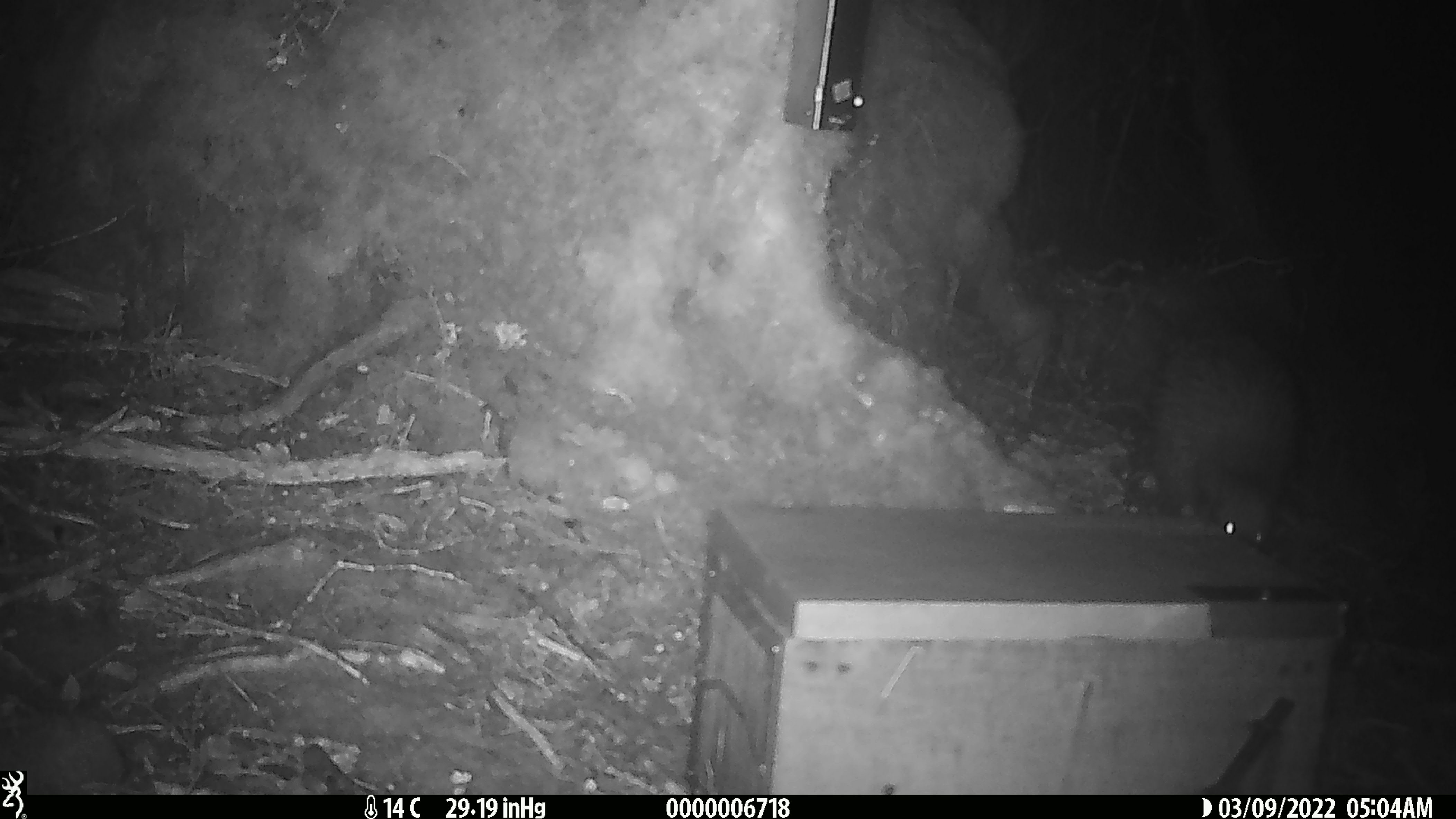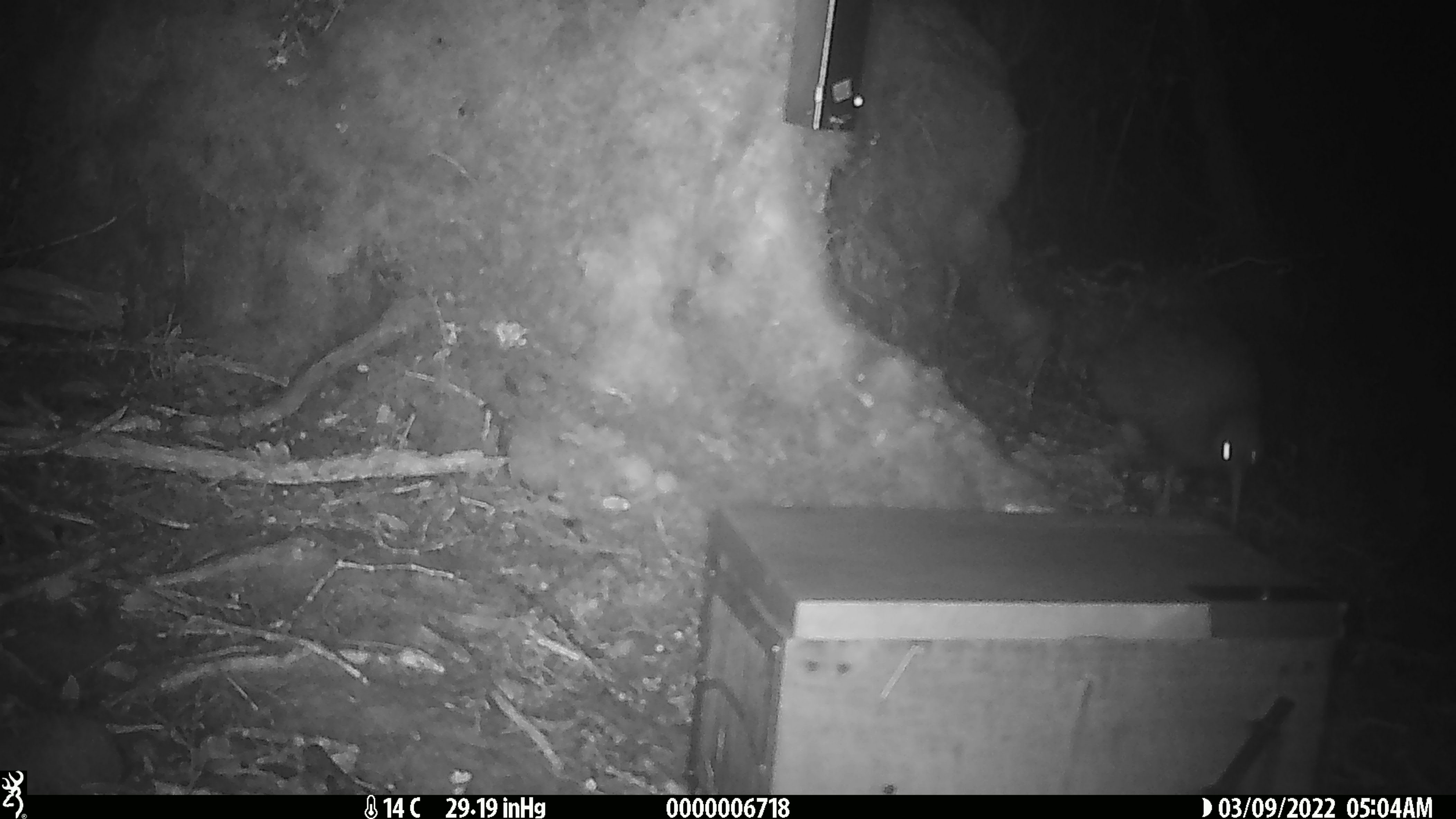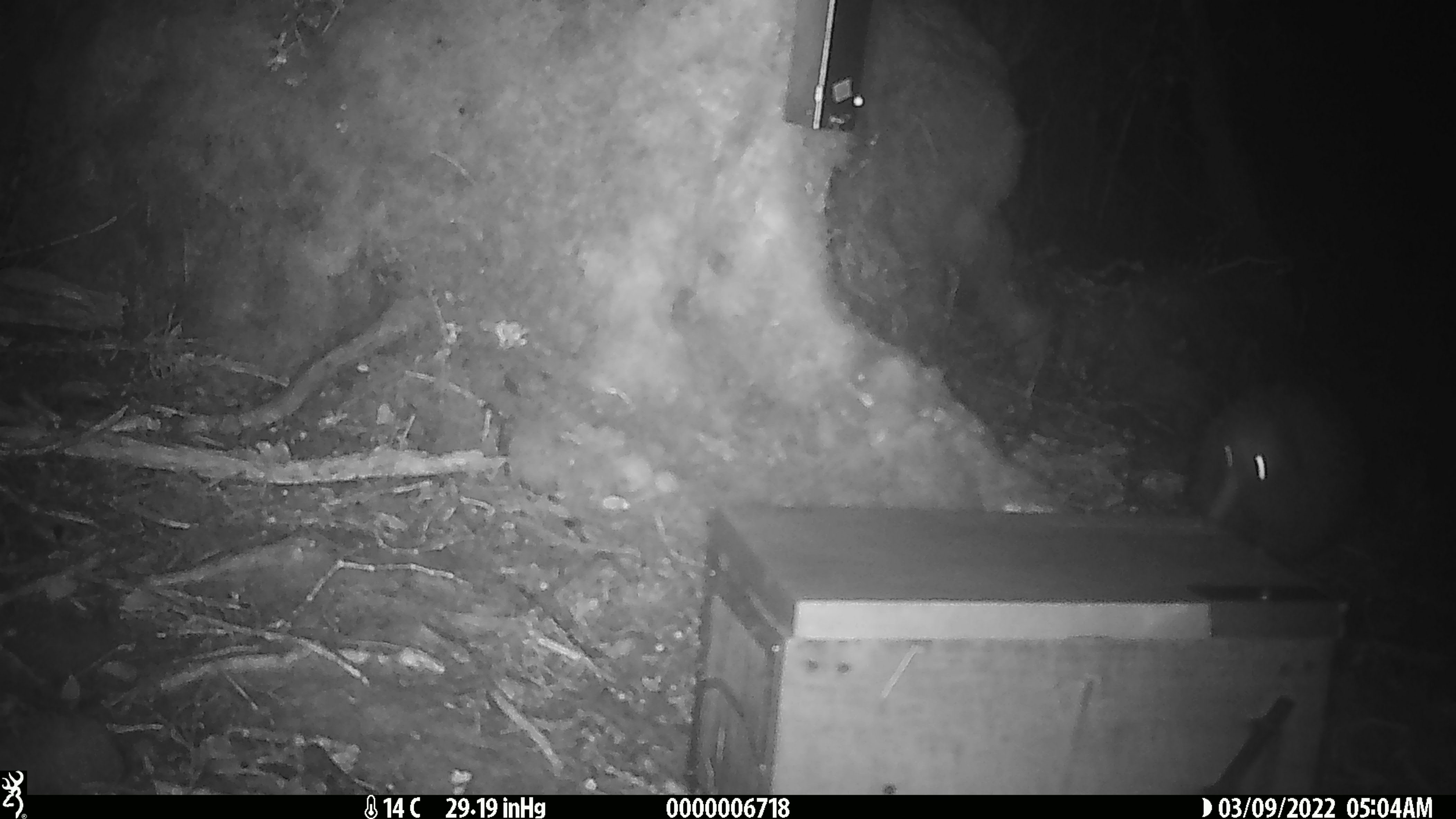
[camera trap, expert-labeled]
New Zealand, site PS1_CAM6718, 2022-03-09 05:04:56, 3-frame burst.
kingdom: Animalia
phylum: Chordata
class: Aves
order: Apterygiformes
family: Apterygidae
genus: Apteryx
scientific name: Apteryx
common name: kiwi